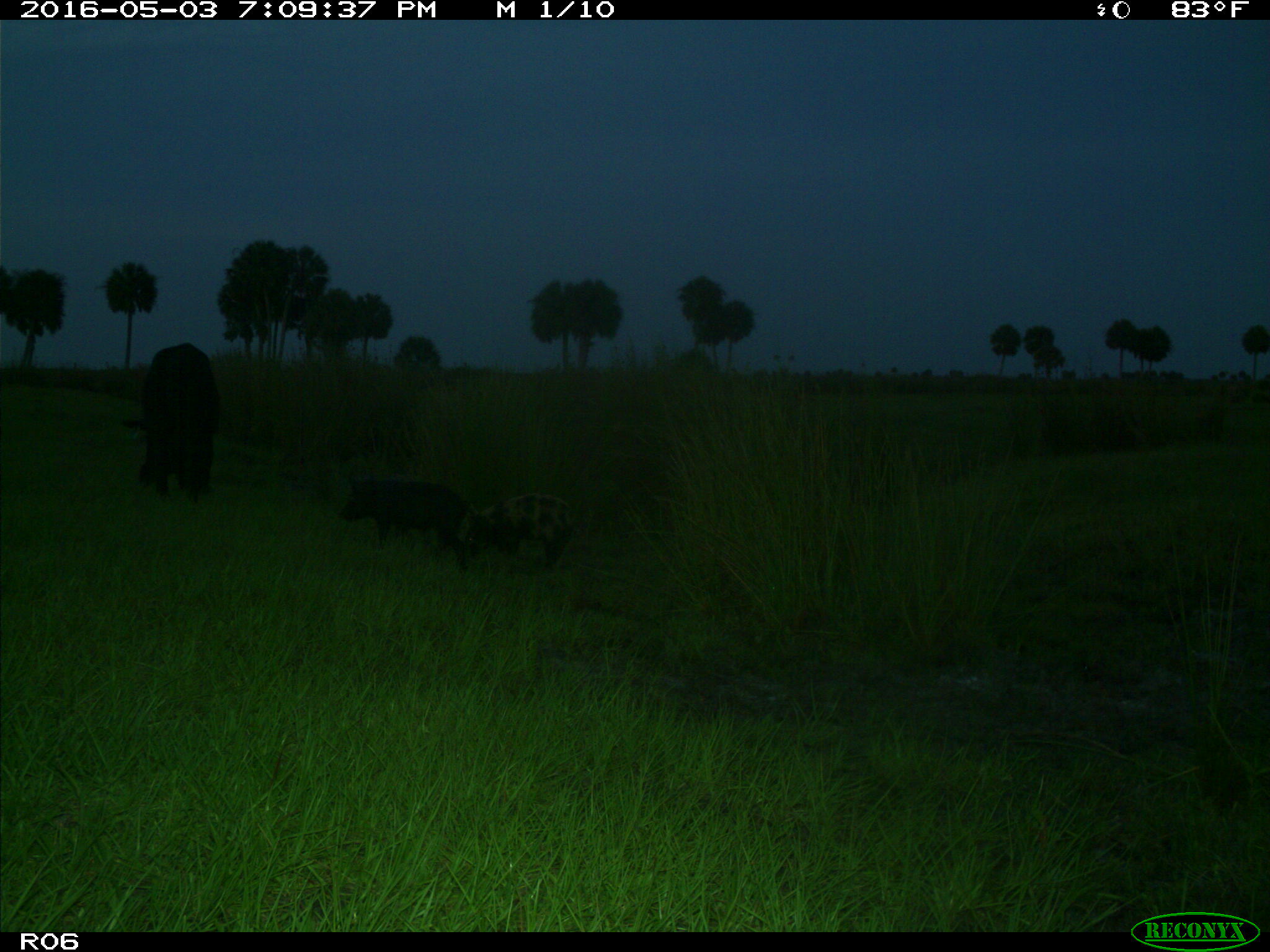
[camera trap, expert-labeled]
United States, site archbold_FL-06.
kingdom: Animalia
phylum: Chordata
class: Mammalia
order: Artiodactyla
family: Suidae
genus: Sus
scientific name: Sus scrofa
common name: wild boar